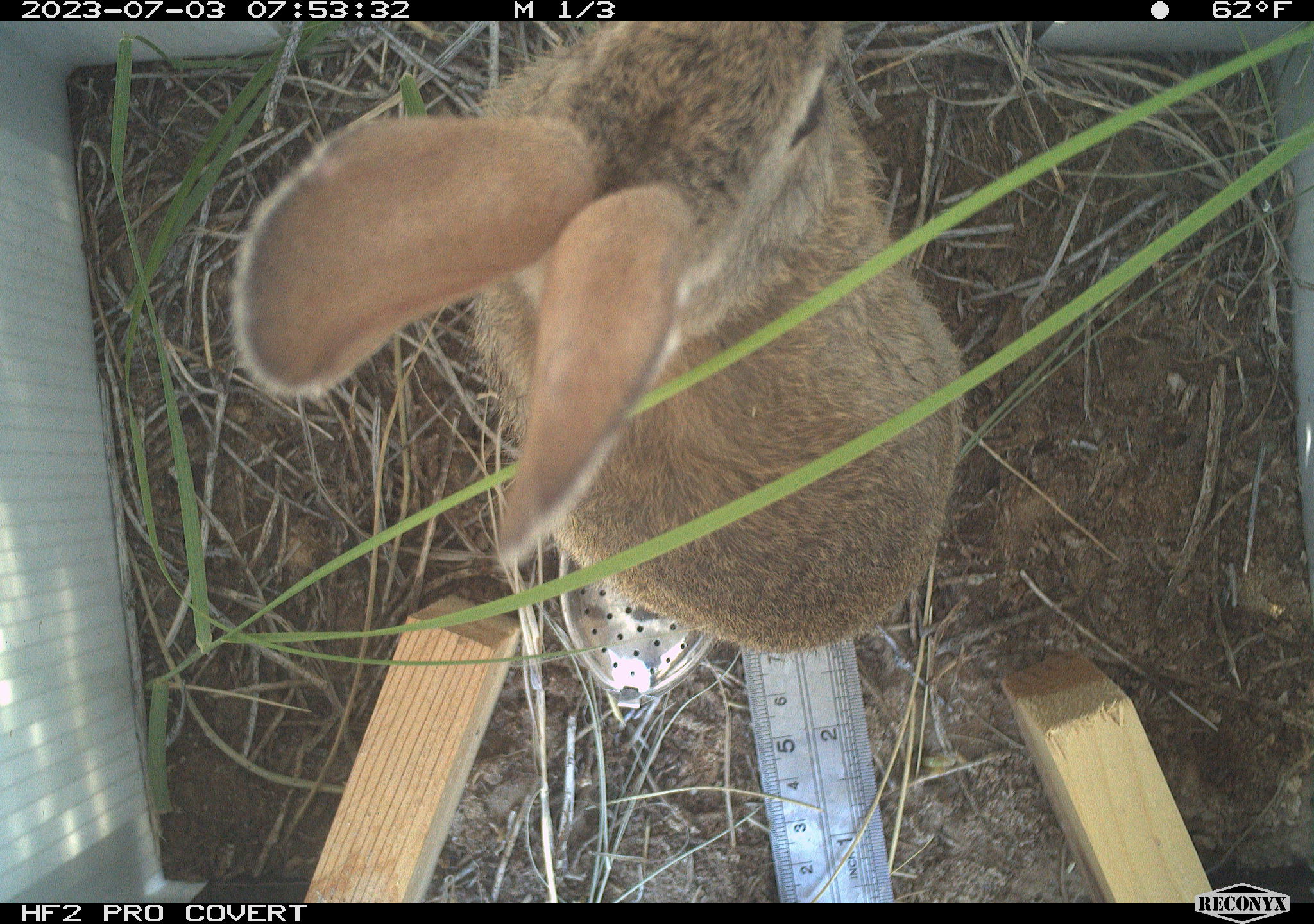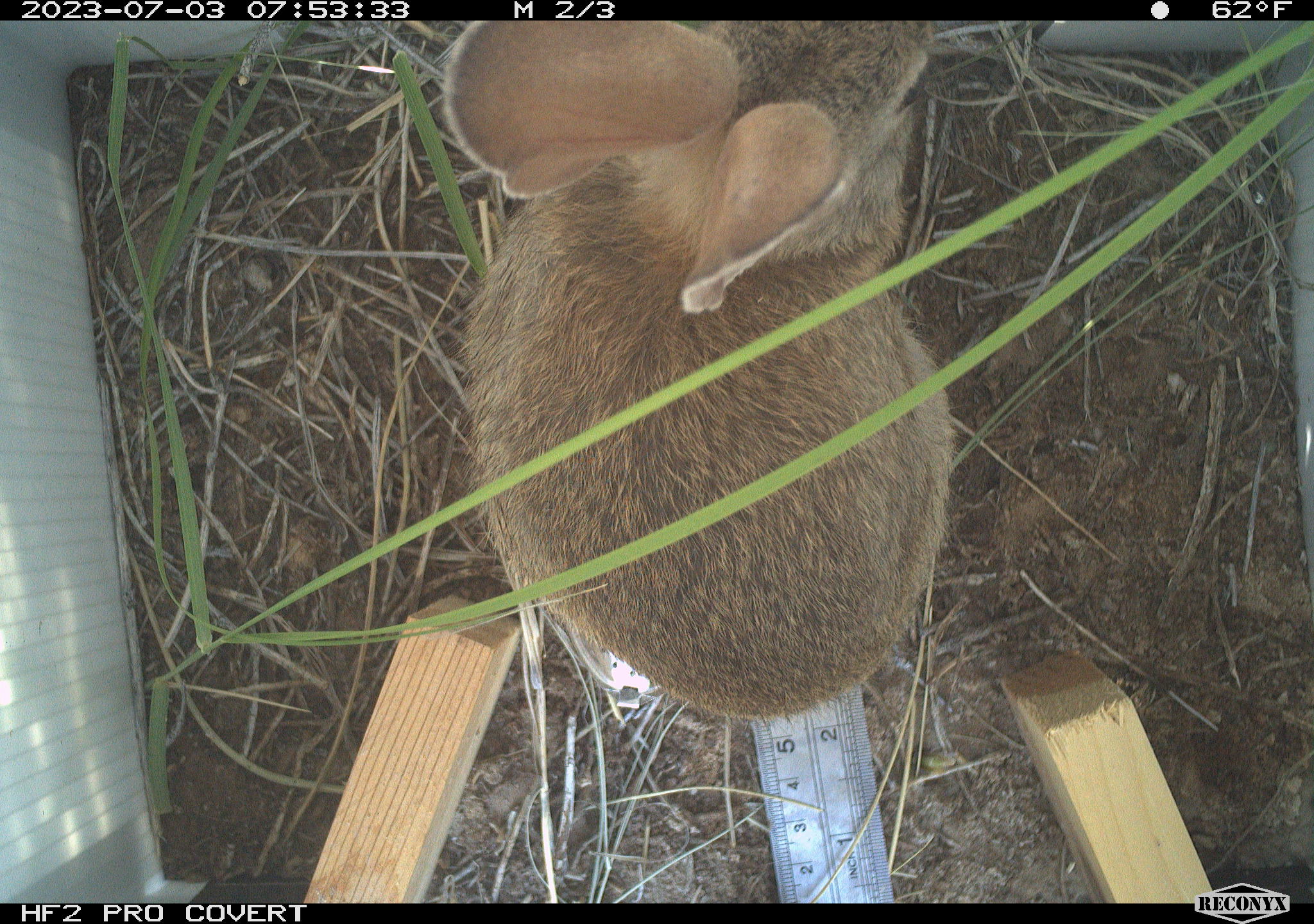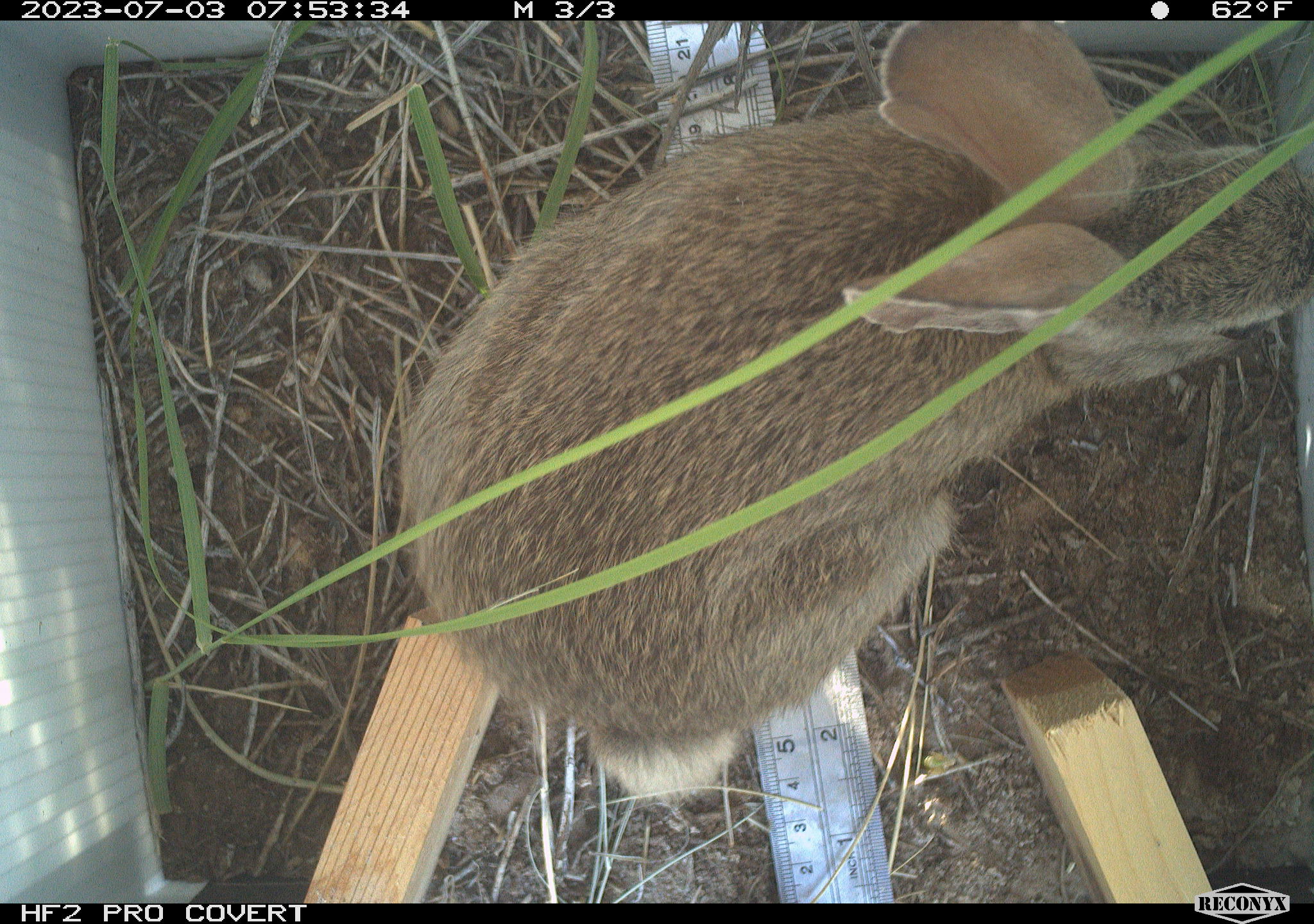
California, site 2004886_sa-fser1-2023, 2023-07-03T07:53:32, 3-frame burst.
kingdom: Animalia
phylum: Chordata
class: Mammalia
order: Lagomorpha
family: Leporidae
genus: Sylvilagus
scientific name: Sylvilagus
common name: cottontail rabbits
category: sylvilagus species